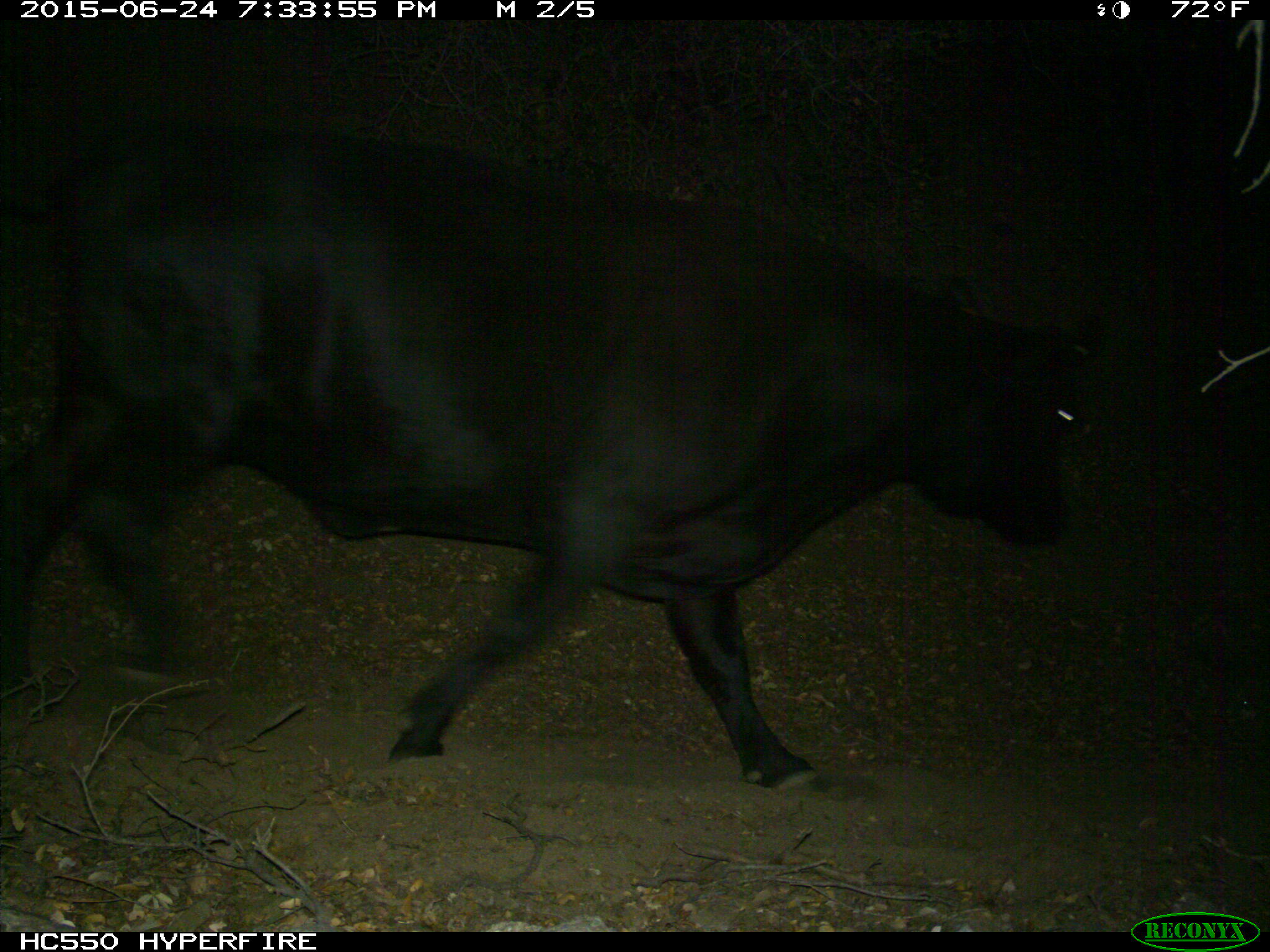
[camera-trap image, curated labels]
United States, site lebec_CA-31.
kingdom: Animalia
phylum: Chordata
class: Mammalia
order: Artiodactyla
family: Bovidae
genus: Bos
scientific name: Bos taurus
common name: domestic cow